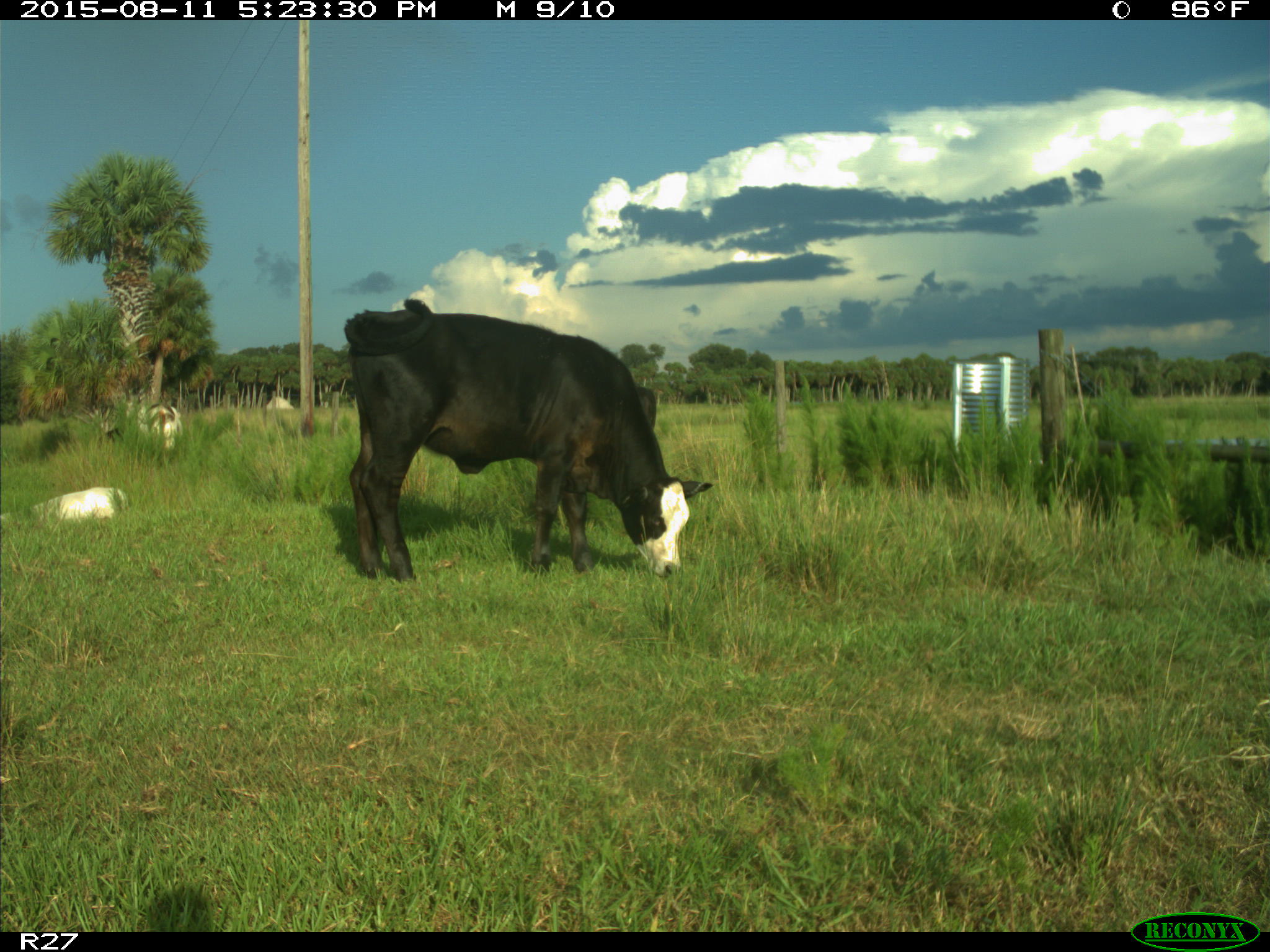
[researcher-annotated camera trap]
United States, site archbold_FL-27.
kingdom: Animalia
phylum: Chordata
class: Mammalia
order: Artiodactyla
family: Bovidae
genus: Bos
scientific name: Bos taurus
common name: domestic cow